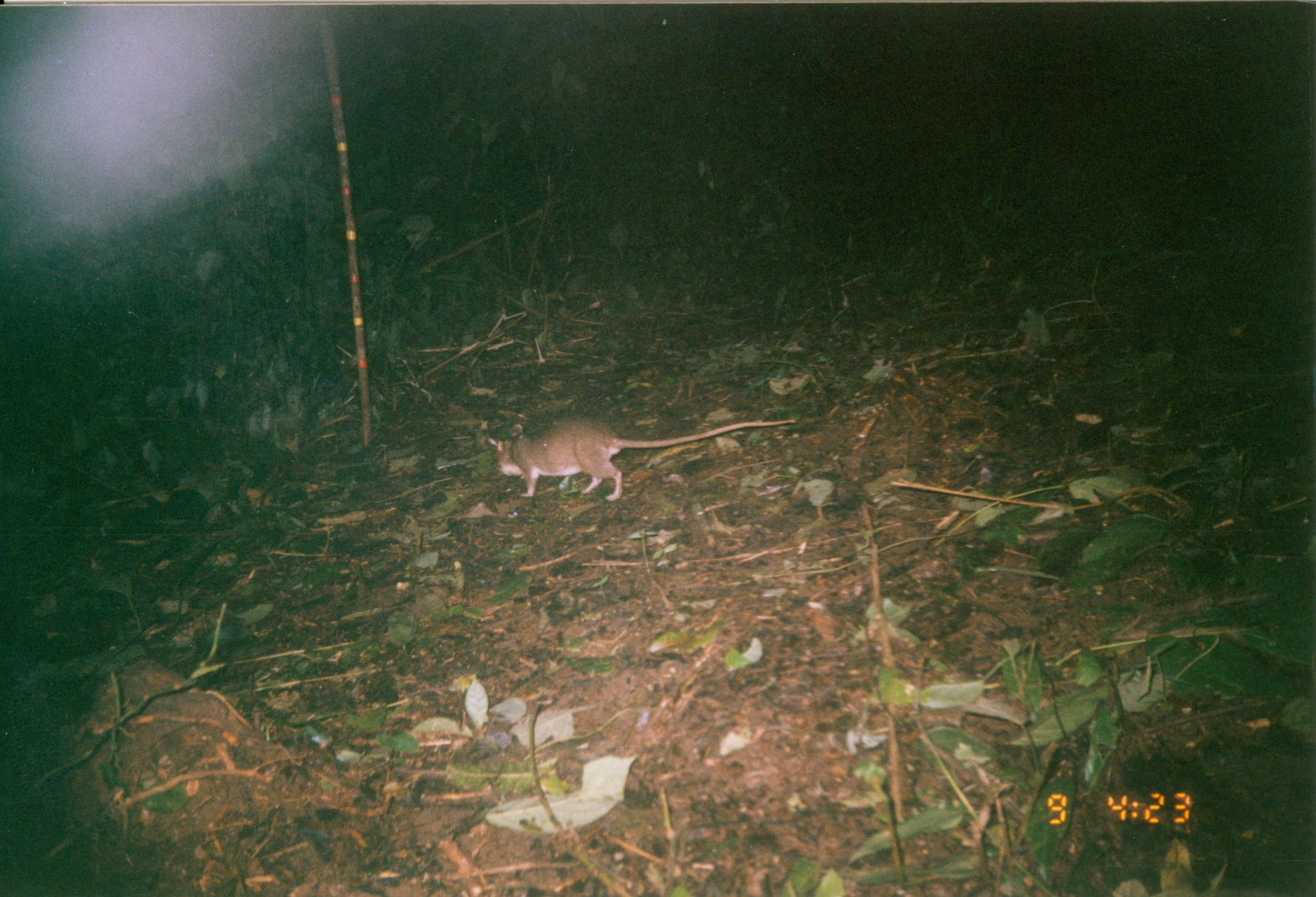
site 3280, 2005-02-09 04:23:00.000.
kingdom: Animalia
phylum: Chordata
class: Mammalia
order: Rodentia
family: Nesomyidae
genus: Cricetomys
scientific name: Cricetomys gambianus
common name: african giant pouched rat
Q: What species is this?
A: Cricetomys gambianus (african giant pouched rat).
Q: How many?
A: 1.